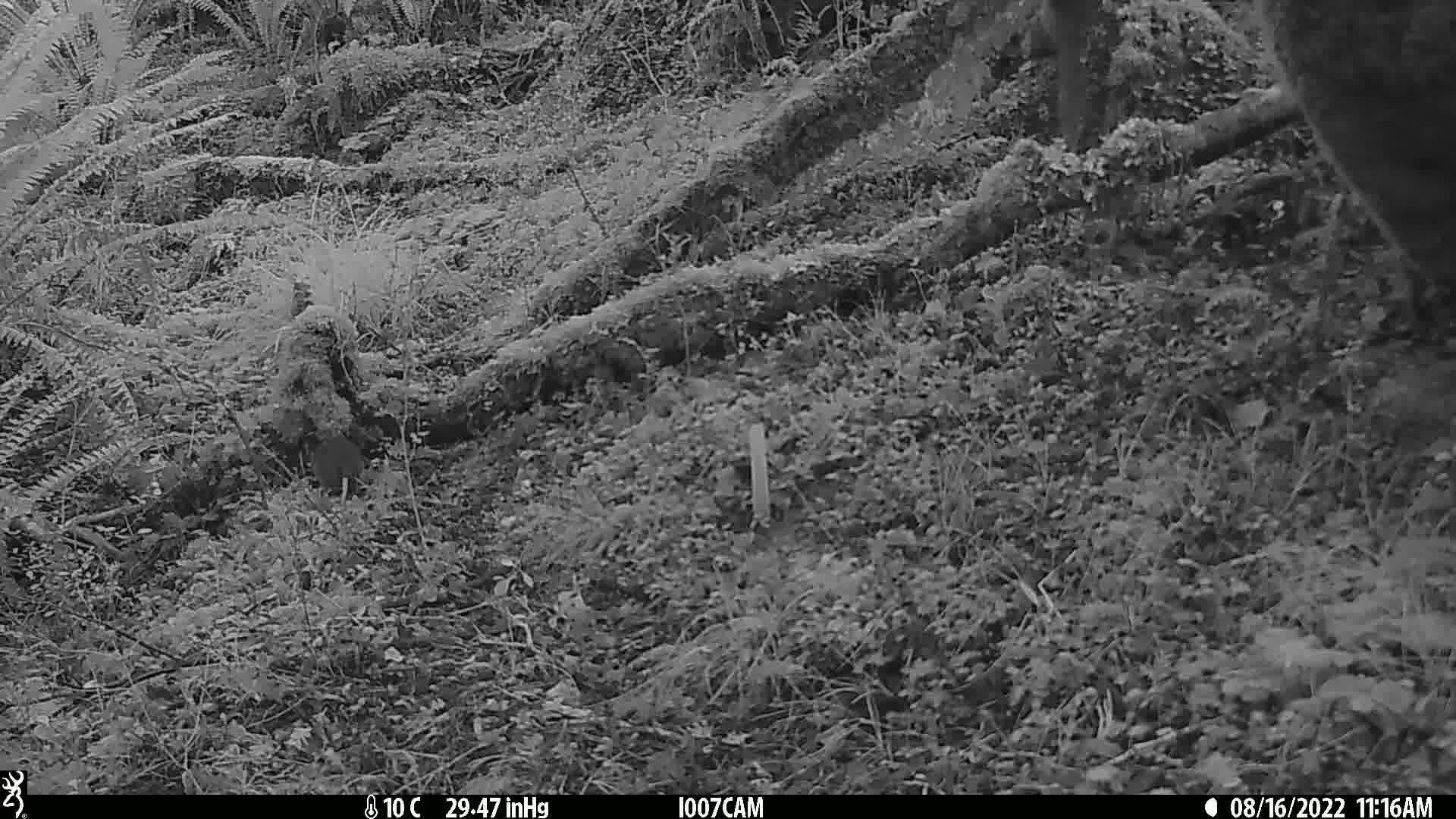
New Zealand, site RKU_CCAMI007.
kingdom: Animalia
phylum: Chordata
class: Mammalia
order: Rodentia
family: Muridae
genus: Rattus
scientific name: Rattus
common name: rat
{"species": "rat (Rattus)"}